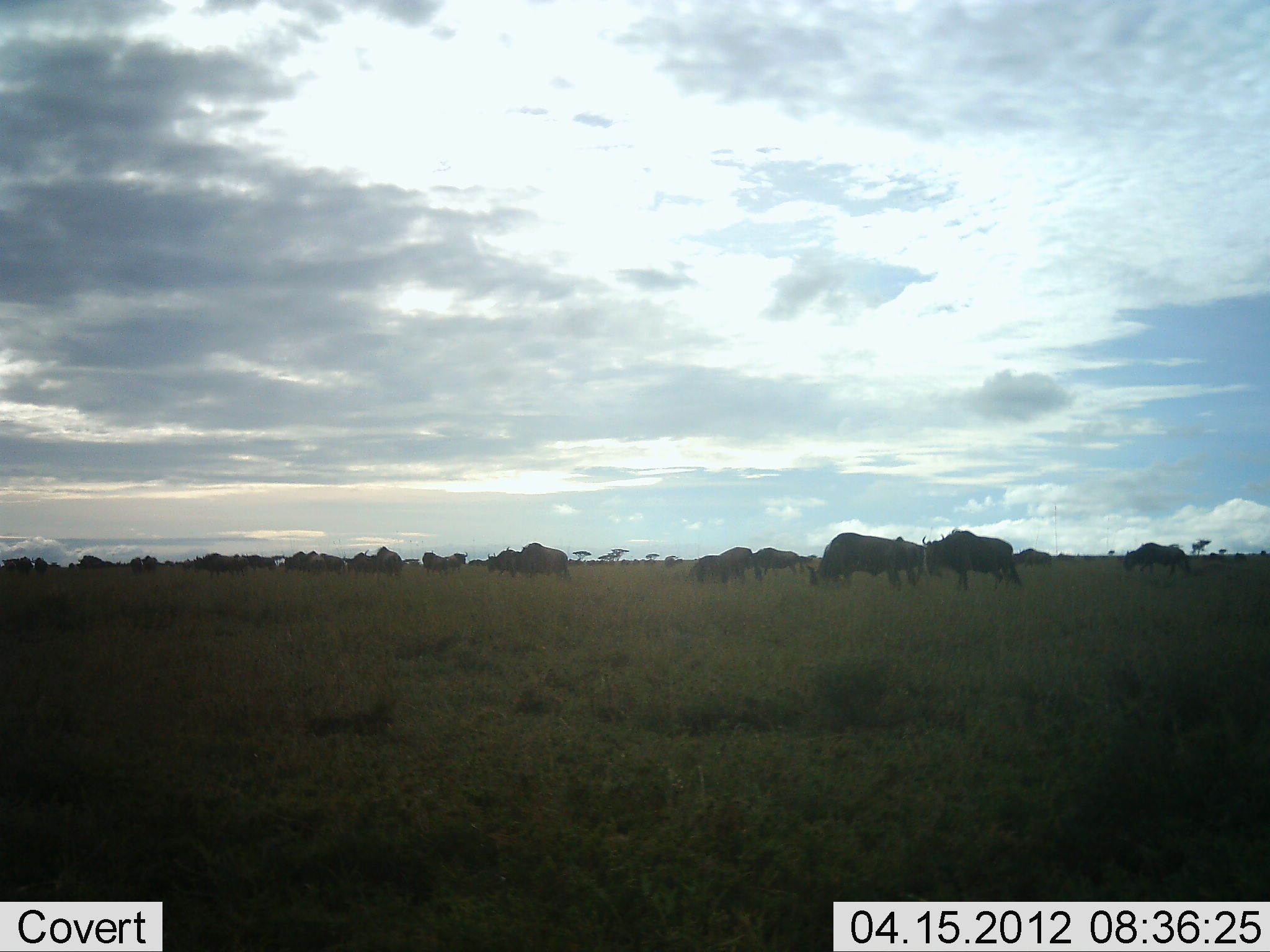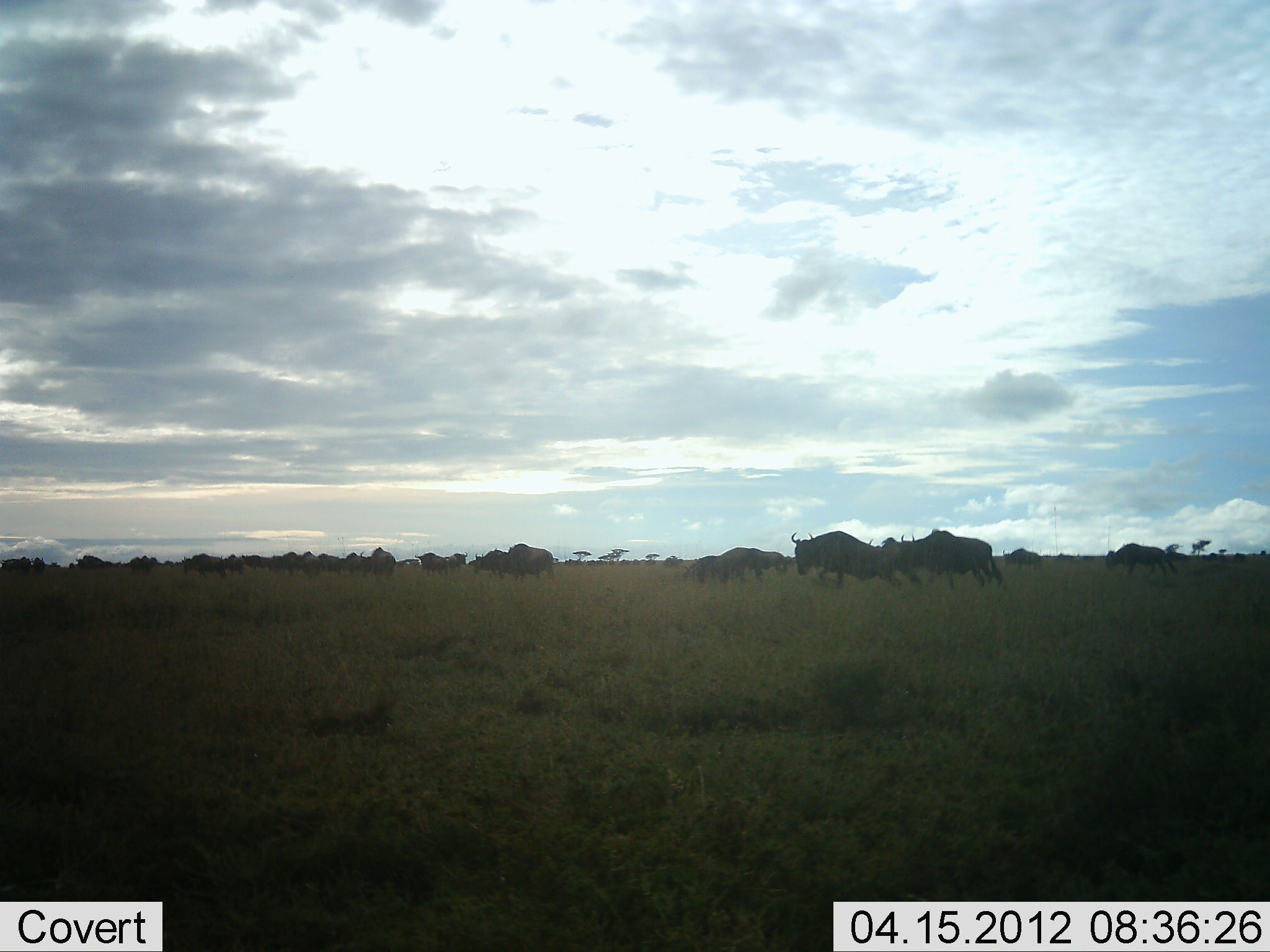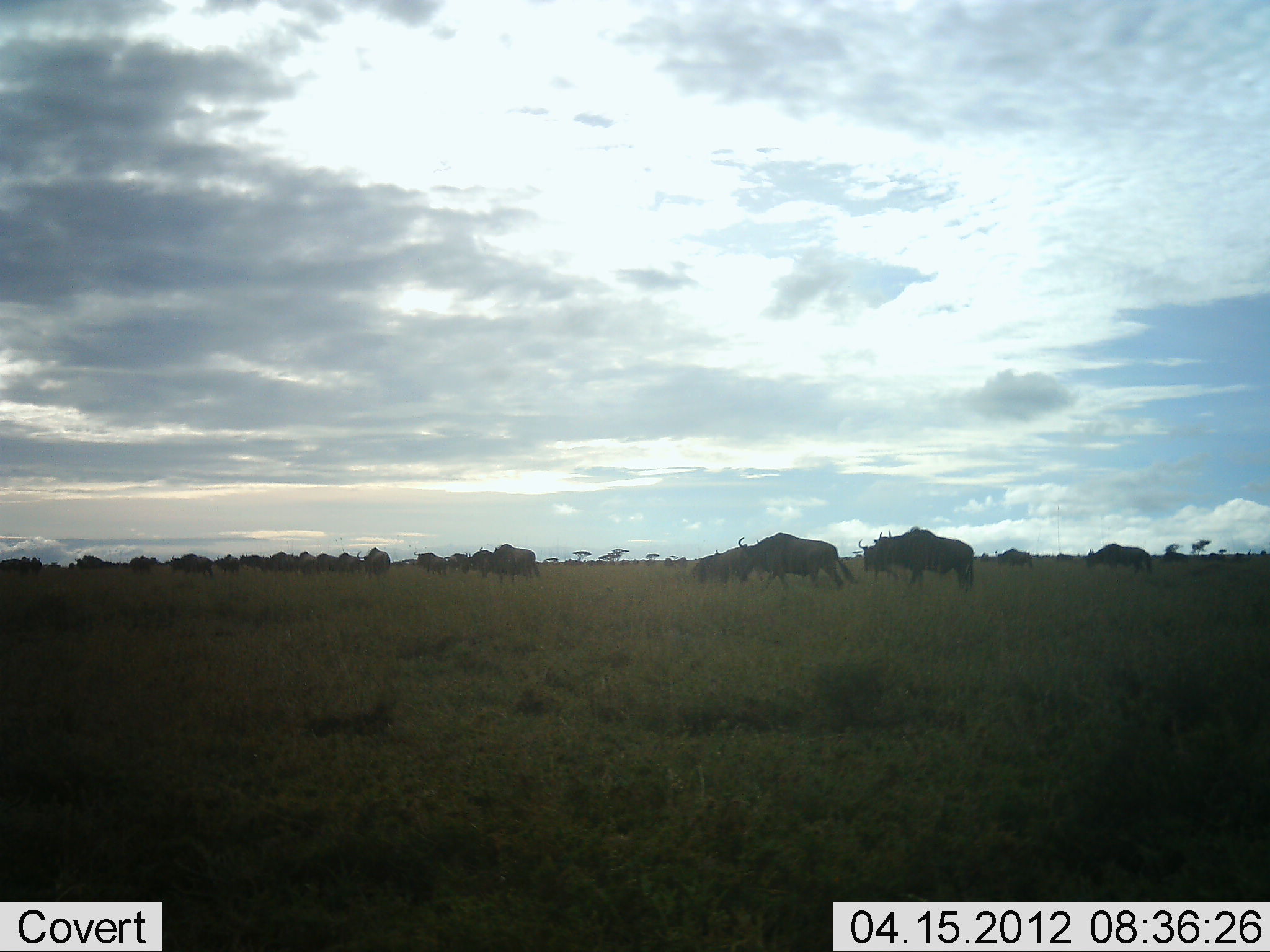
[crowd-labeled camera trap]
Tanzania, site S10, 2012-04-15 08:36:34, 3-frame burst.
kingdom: Animalia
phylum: Chordata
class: Mammalia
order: Artiodactyla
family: Bovidae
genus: Connochaetes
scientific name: Connochaetes taurinus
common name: blue wildebeest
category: wildebeest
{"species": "wildebeest (blue wildebeest) (Connochaetes taurinus)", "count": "11-50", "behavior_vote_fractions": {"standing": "24%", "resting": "8%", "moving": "88%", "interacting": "12%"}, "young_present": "4%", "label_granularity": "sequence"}